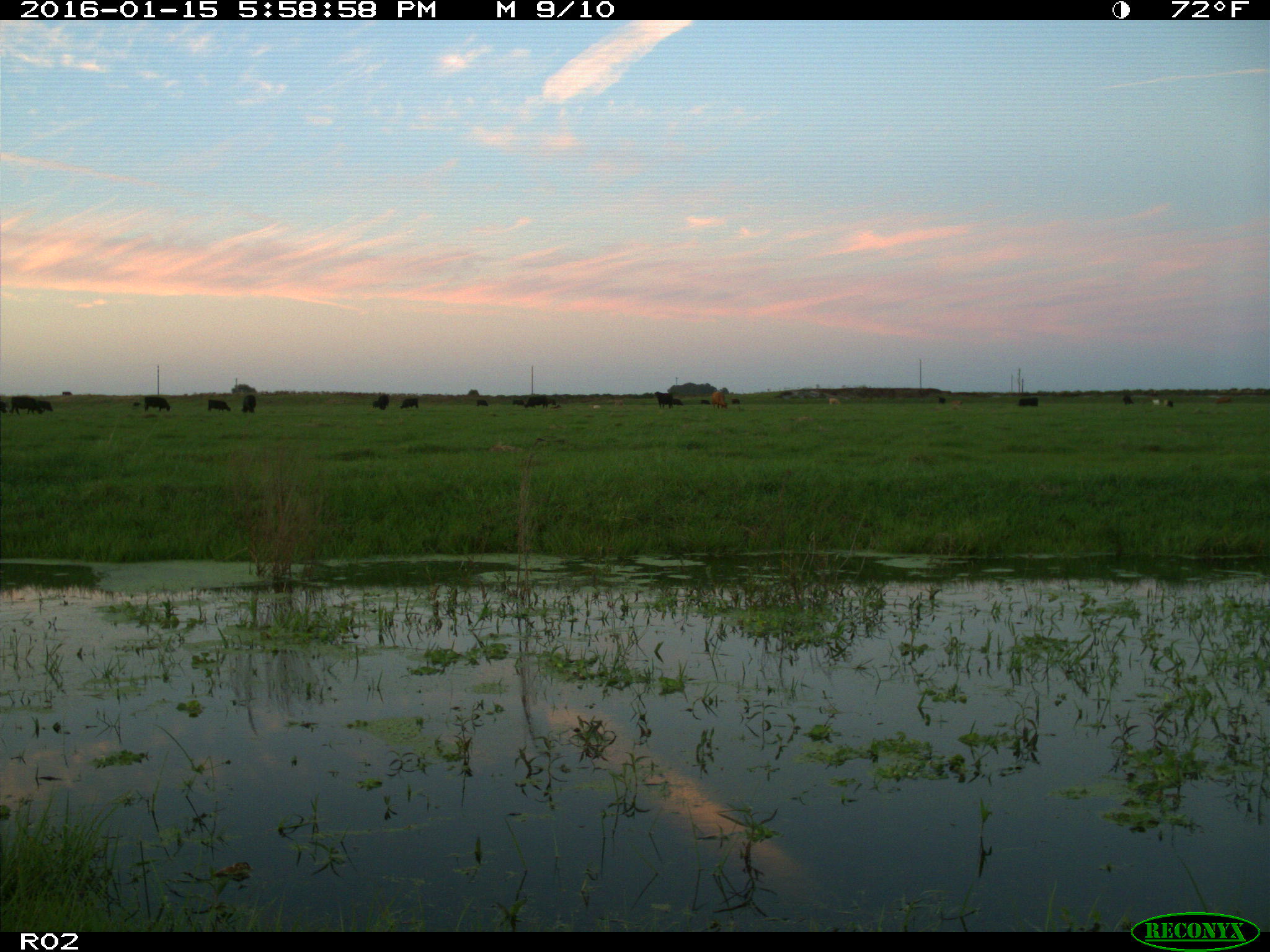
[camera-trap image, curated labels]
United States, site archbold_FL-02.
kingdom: Animalia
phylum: Chordata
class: Mammalia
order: Artiodactyla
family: Bovidae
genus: Bos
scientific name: Bos taurus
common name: domestic cow